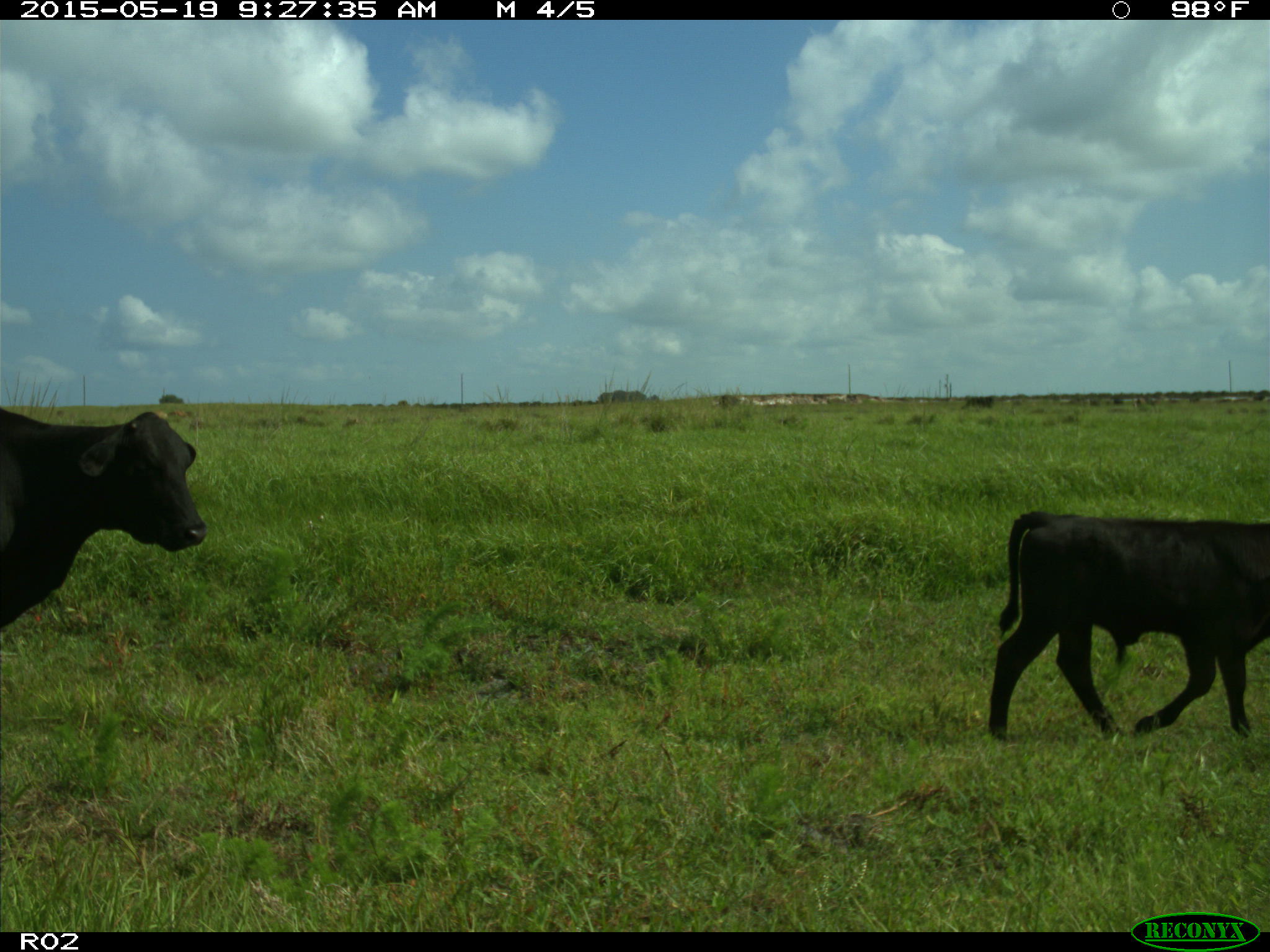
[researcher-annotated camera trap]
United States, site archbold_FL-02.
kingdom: Animalia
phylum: Chordata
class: Mammalia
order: Artiodactyla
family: Bovidae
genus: Bos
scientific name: Bos taurus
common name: domestic cow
Bos taurus (domestic cow).